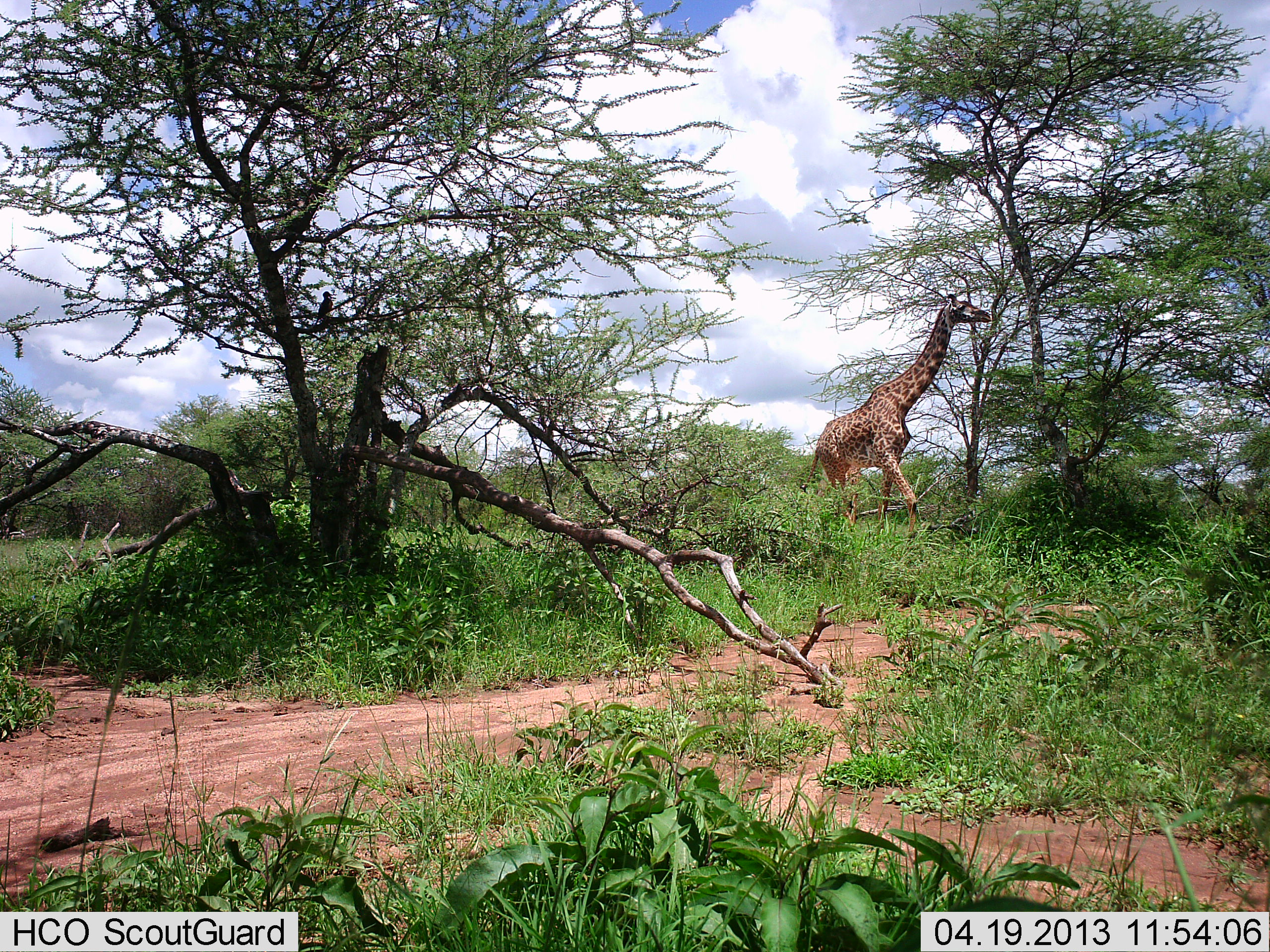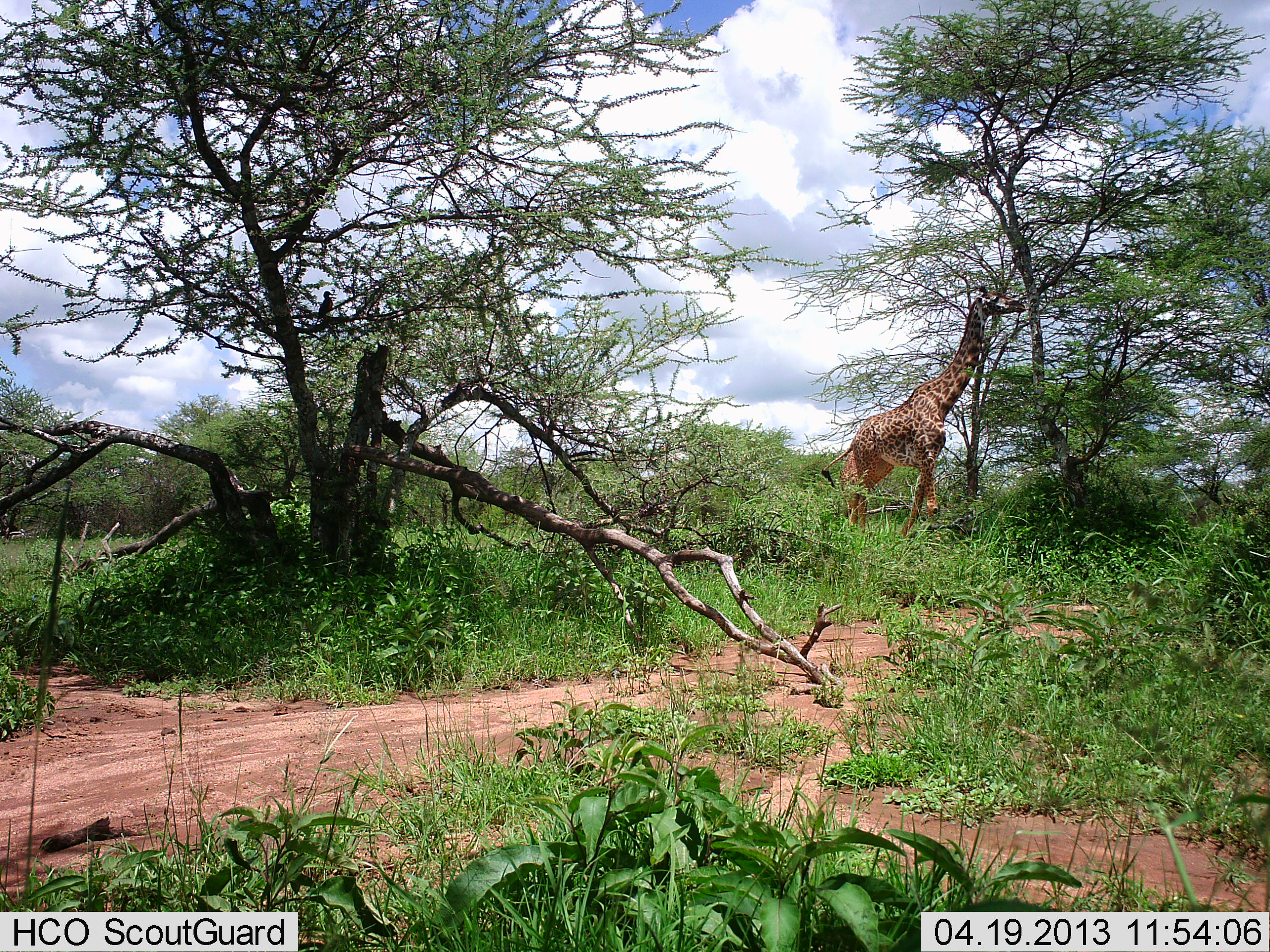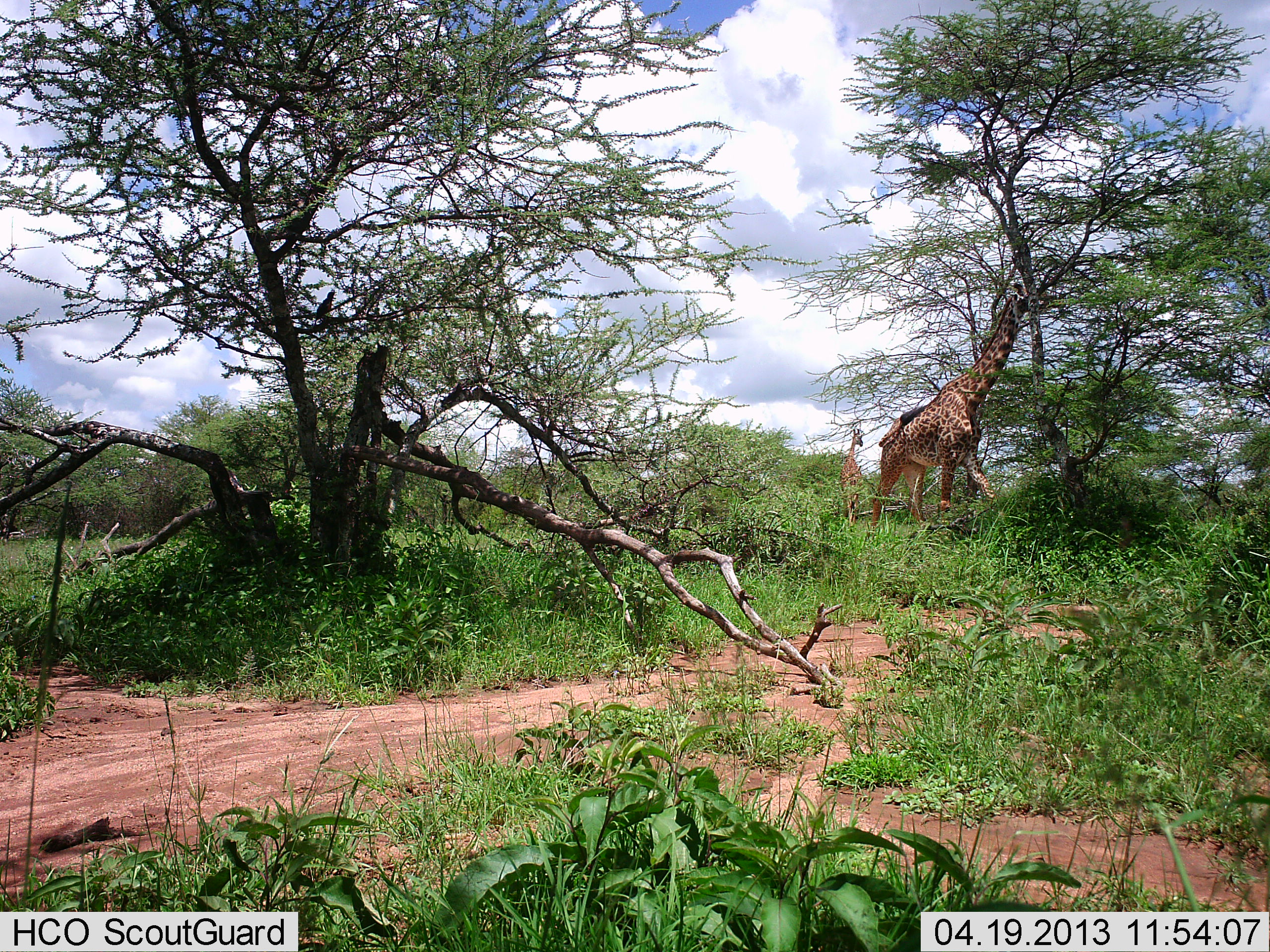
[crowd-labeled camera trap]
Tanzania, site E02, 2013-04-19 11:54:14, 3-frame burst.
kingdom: Animalia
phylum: Chordata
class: Mammalia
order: Artiodactyla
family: Giraffidae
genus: Giraffa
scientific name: Giraffa camelopardalis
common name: giraffe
Giraffe (Giraffa camelopardalis), count 2. Behavior (volunteer vote fractions): standing 16%, resting 0%, moving 79%, interacting 0%. Young present (vote fraction): 5%. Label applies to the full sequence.